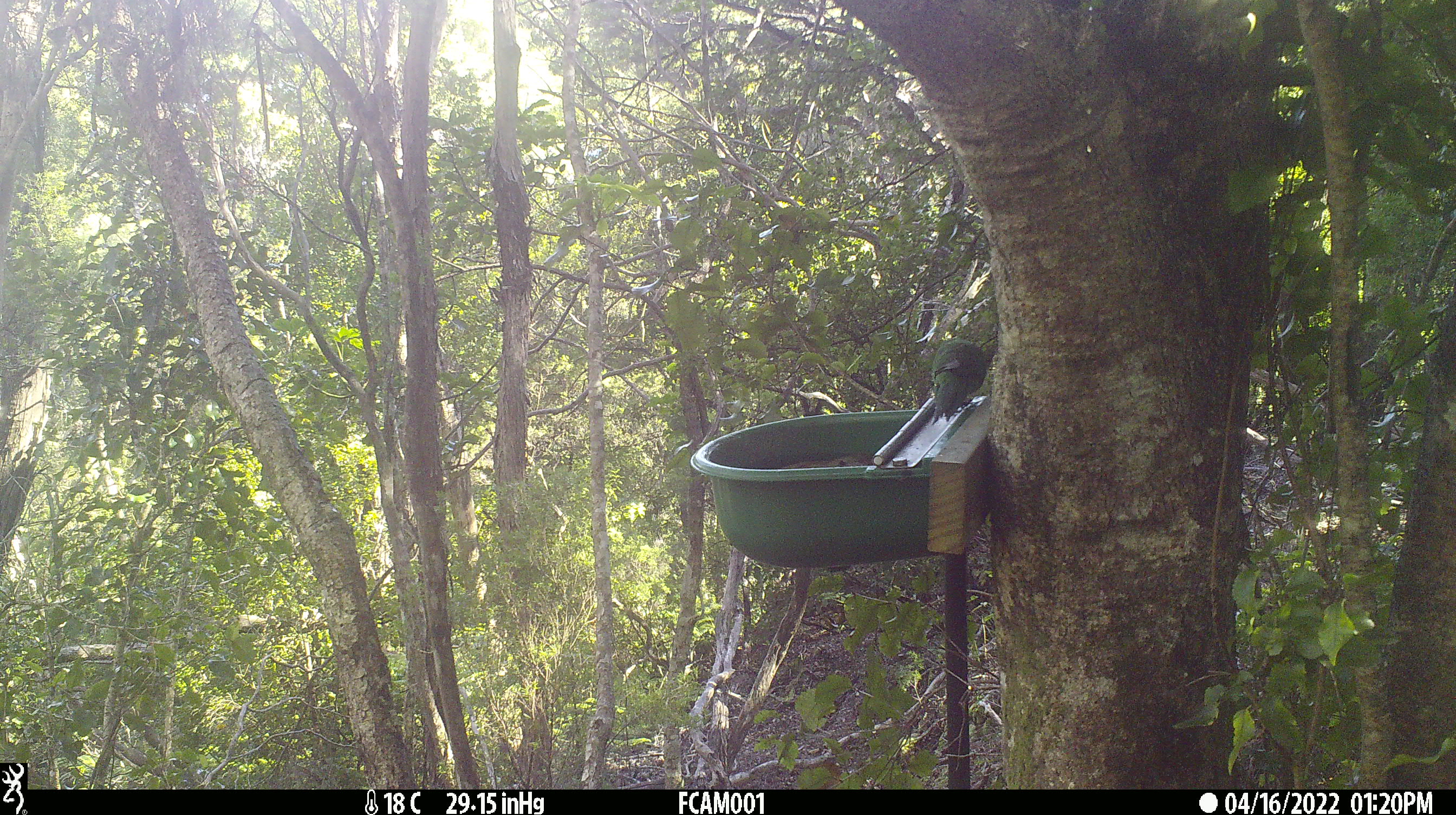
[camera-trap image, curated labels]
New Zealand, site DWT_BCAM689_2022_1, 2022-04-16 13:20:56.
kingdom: Animalia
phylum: Chordata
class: Aves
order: Psittaciformes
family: Psittaculidae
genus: Cyanoramphus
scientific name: Cyanoramphus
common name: parakeet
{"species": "parakeet (Cyanoramphus)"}